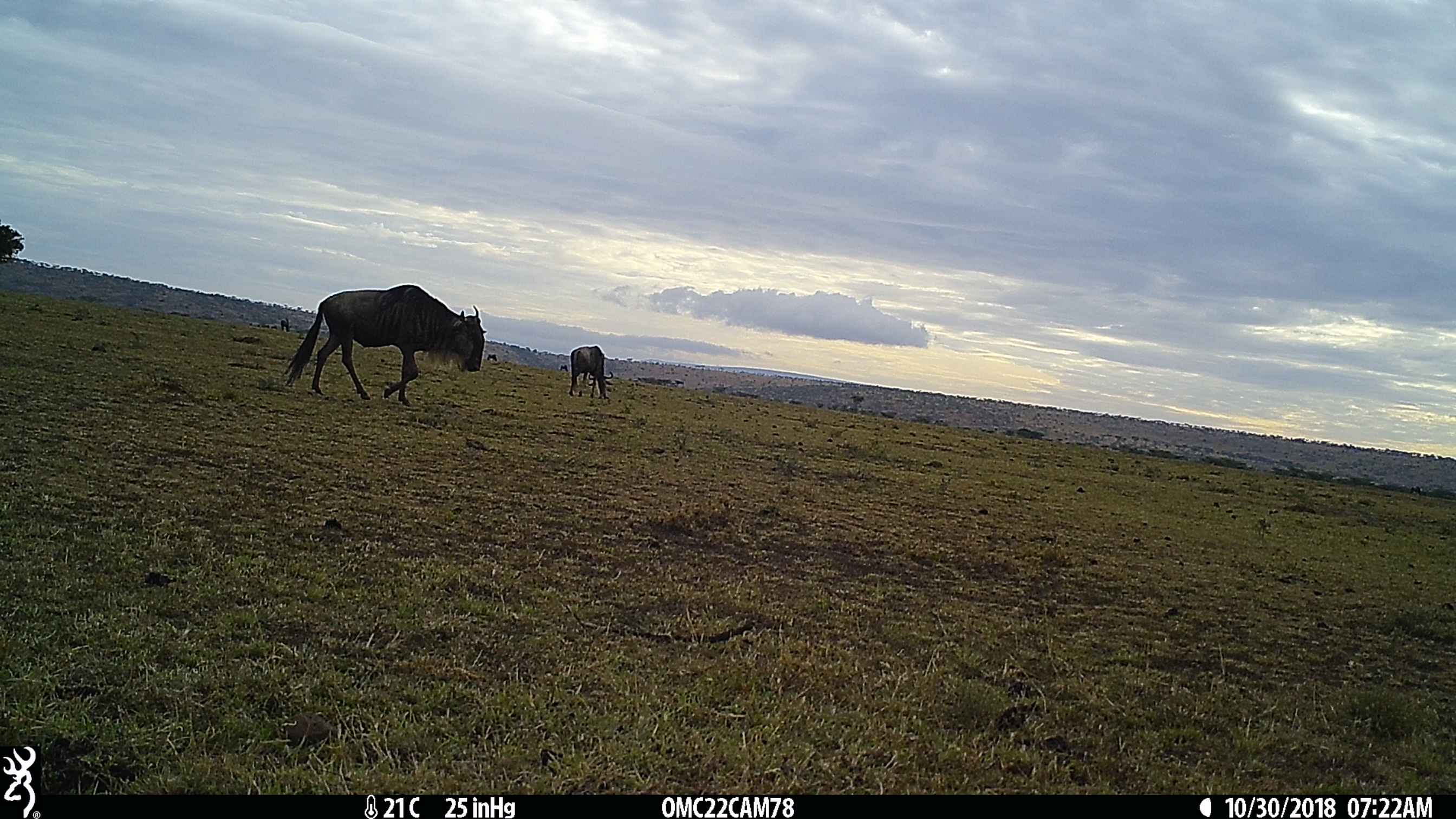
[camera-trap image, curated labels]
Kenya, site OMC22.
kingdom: Animalia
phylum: Chordata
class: Mammalia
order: Artiodactyla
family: Bovidae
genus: Connochaetes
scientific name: Connochaetes taurinus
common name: blue wildebeest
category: wildebeest